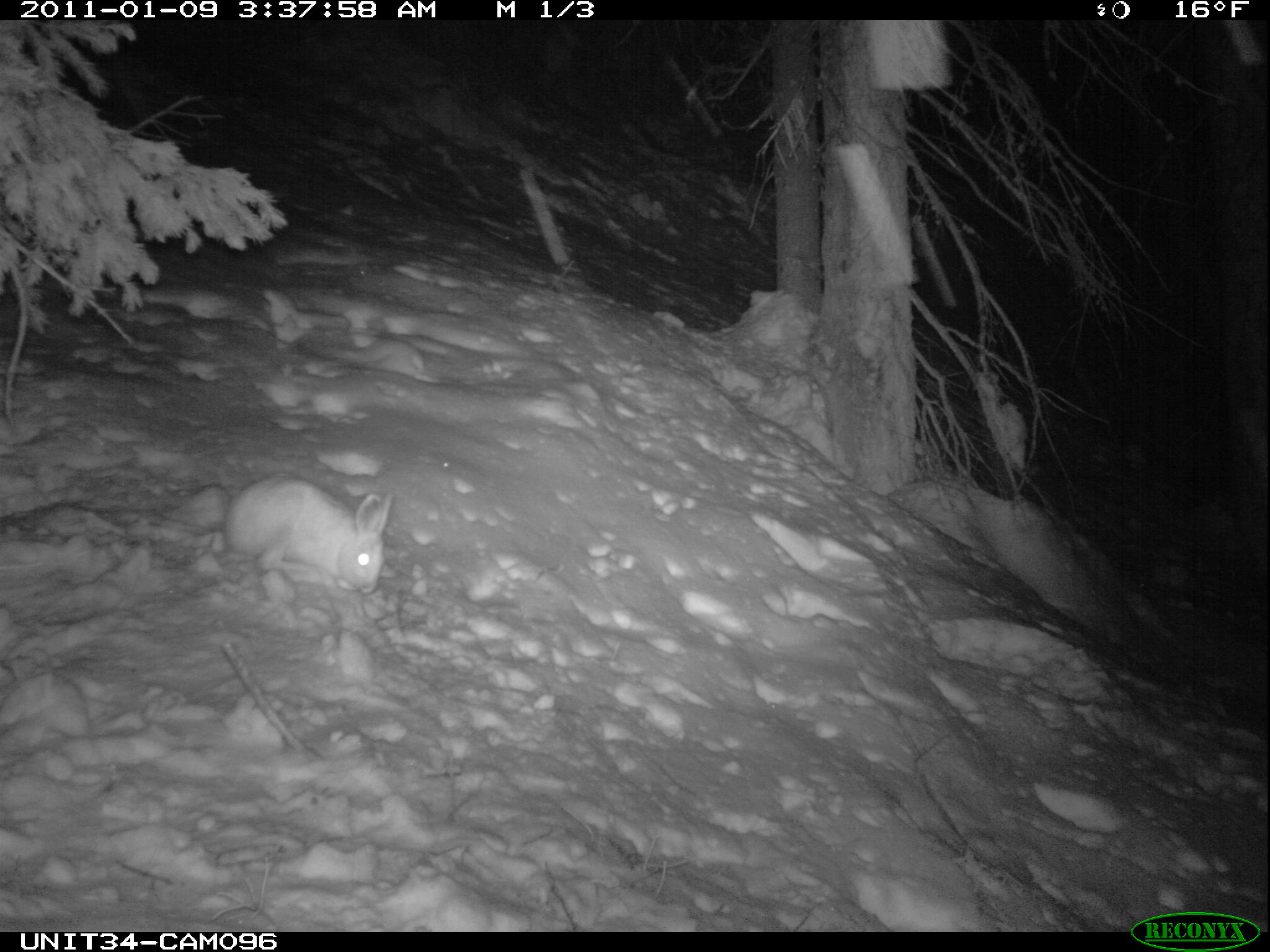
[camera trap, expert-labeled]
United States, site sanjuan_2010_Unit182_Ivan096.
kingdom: Animalia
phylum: Chordata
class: Mammalia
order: Lagomorpha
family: Leporidae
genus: Lepus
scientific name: Lepus americanus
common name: snowshoe hare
Lepus americanus (snowshoe hare).